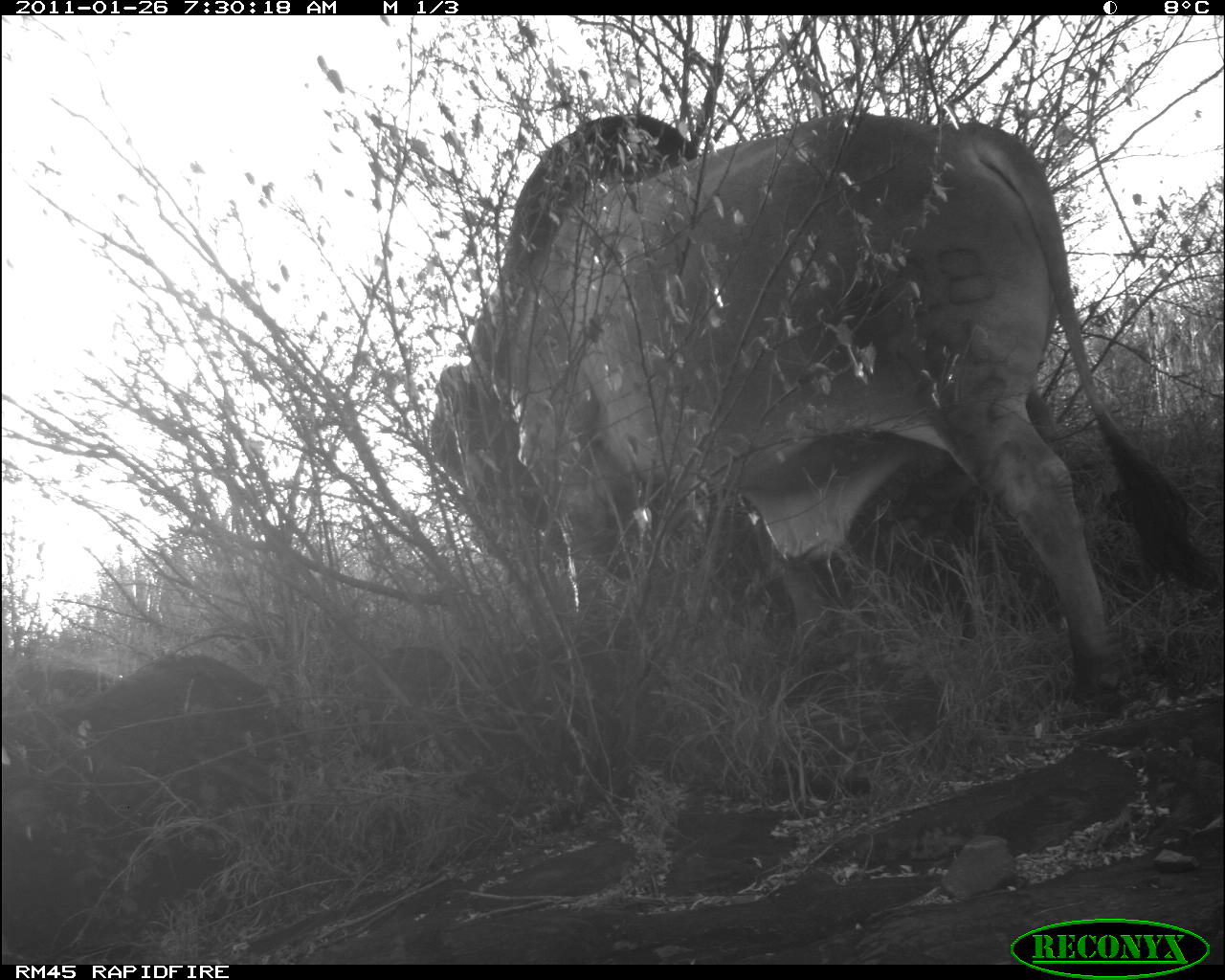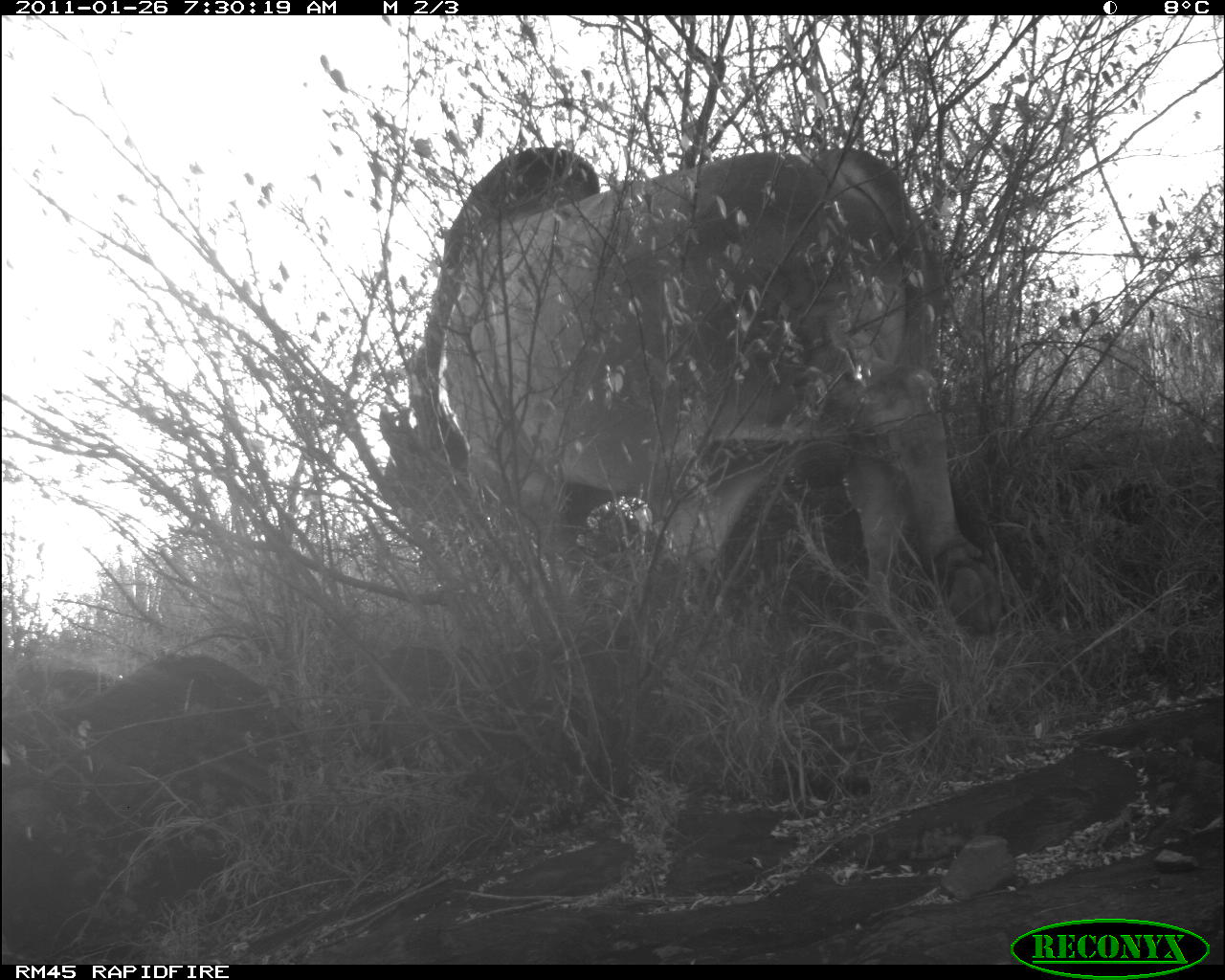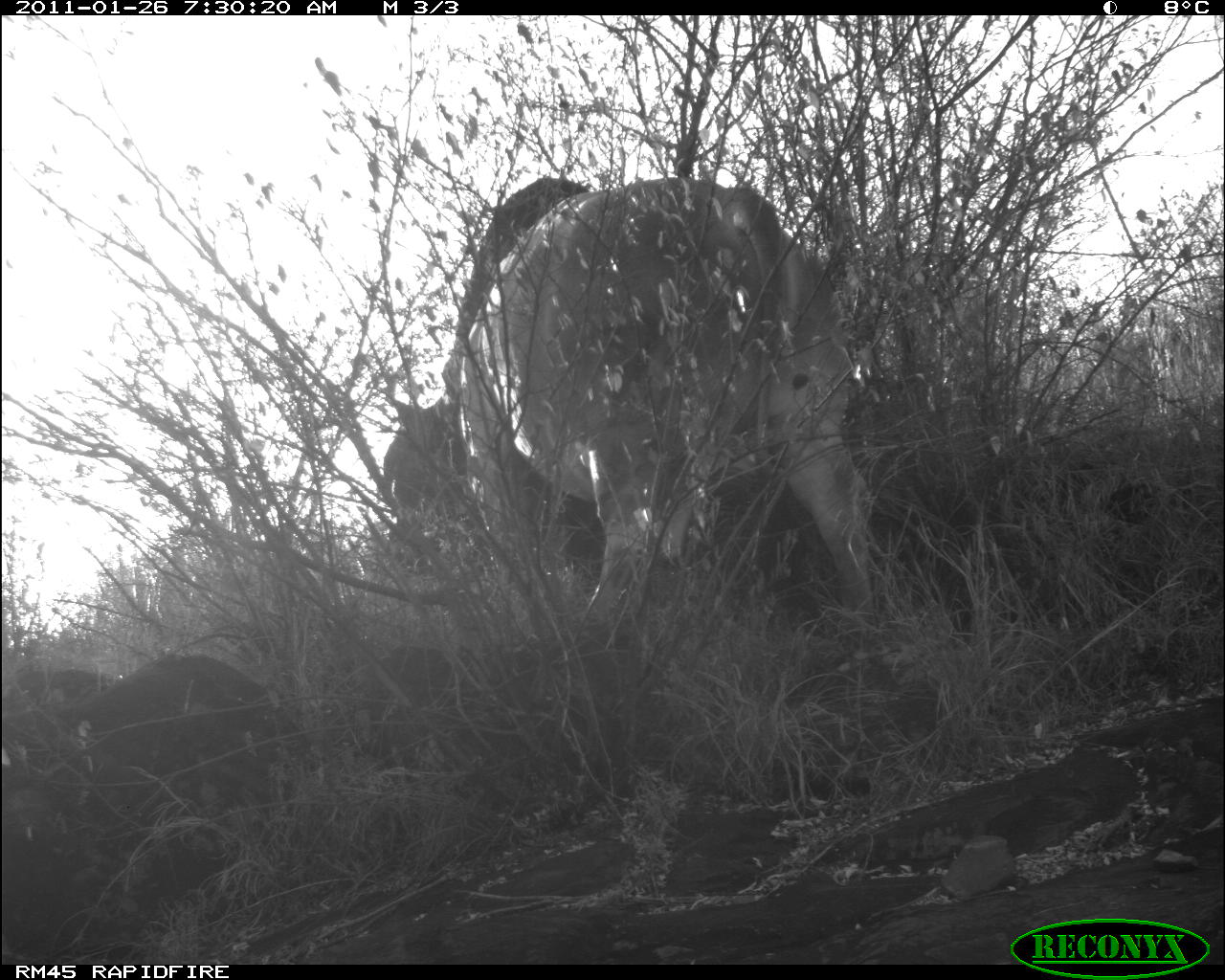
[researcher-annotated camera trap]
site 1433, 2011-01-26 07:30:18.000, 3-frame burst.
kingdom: Animalia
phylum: Chordata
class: Mammalia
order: Artiodactyla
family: Bovidae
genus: Bos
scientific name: Bos taurus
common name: domestic cattle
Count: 1.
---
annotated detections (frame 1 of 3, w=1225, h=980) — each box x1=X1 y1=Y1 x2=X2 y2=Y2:
bos taurus: x1=429 y1=109 x2=1214 y2=708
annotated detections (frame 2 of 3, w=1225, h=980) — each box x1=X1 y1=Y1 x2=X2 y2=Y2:
bos taurus: x1=377 y1=145 x2=1005 y2=638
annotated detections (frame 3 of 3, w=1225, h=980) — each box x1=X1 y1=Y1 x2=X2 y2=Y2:
bos taurus: x1=372 y1=174 x2=883 y2=652